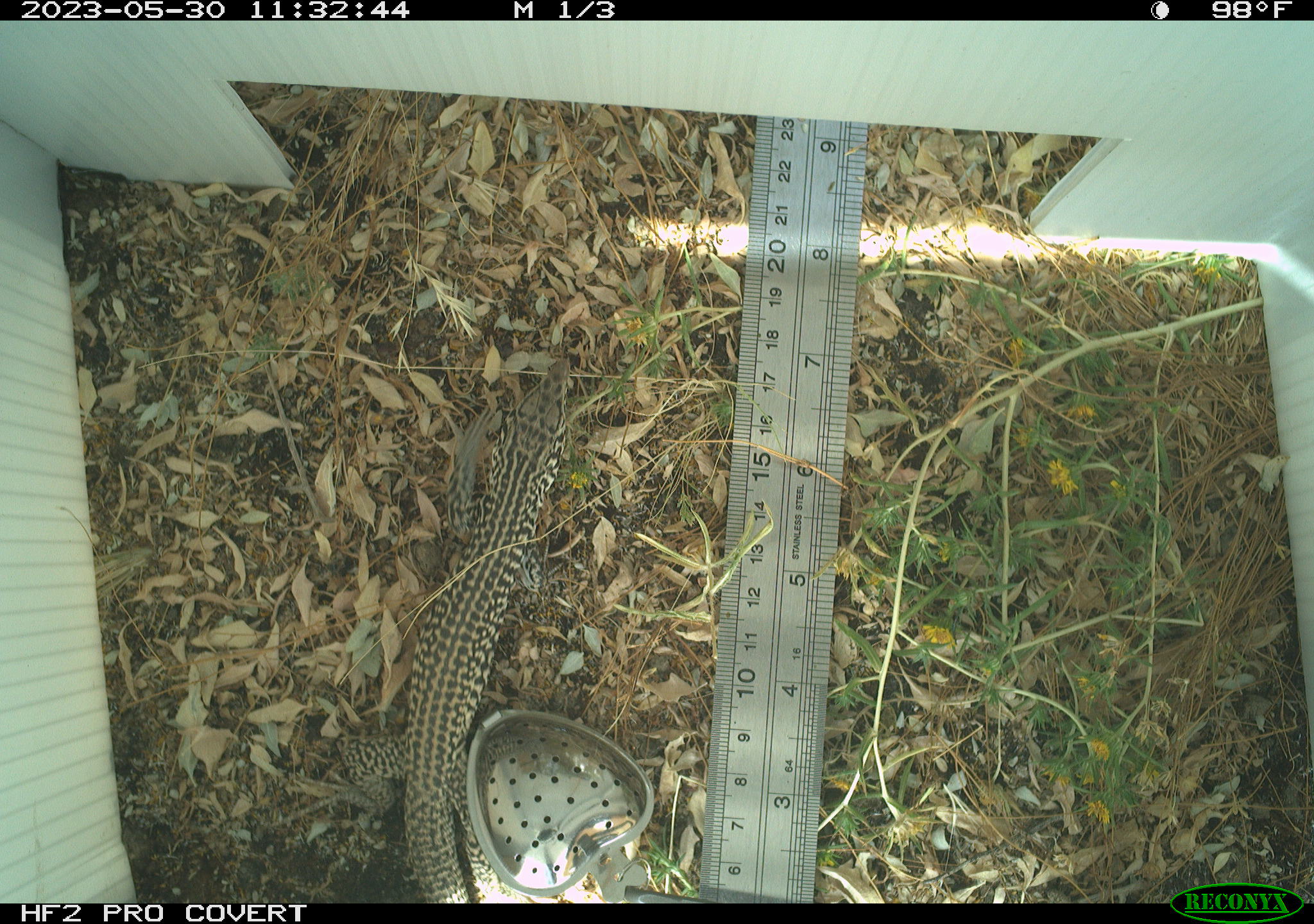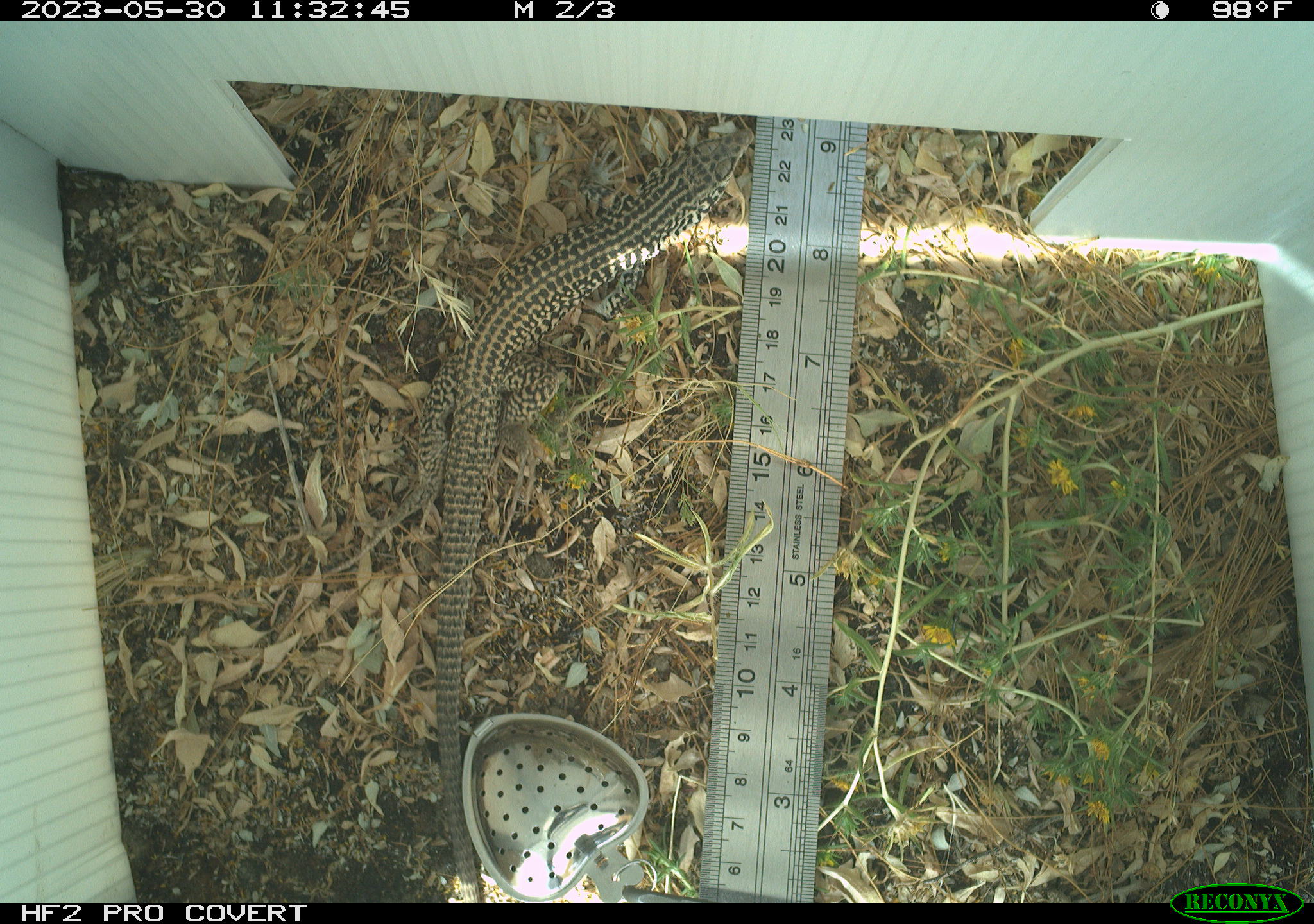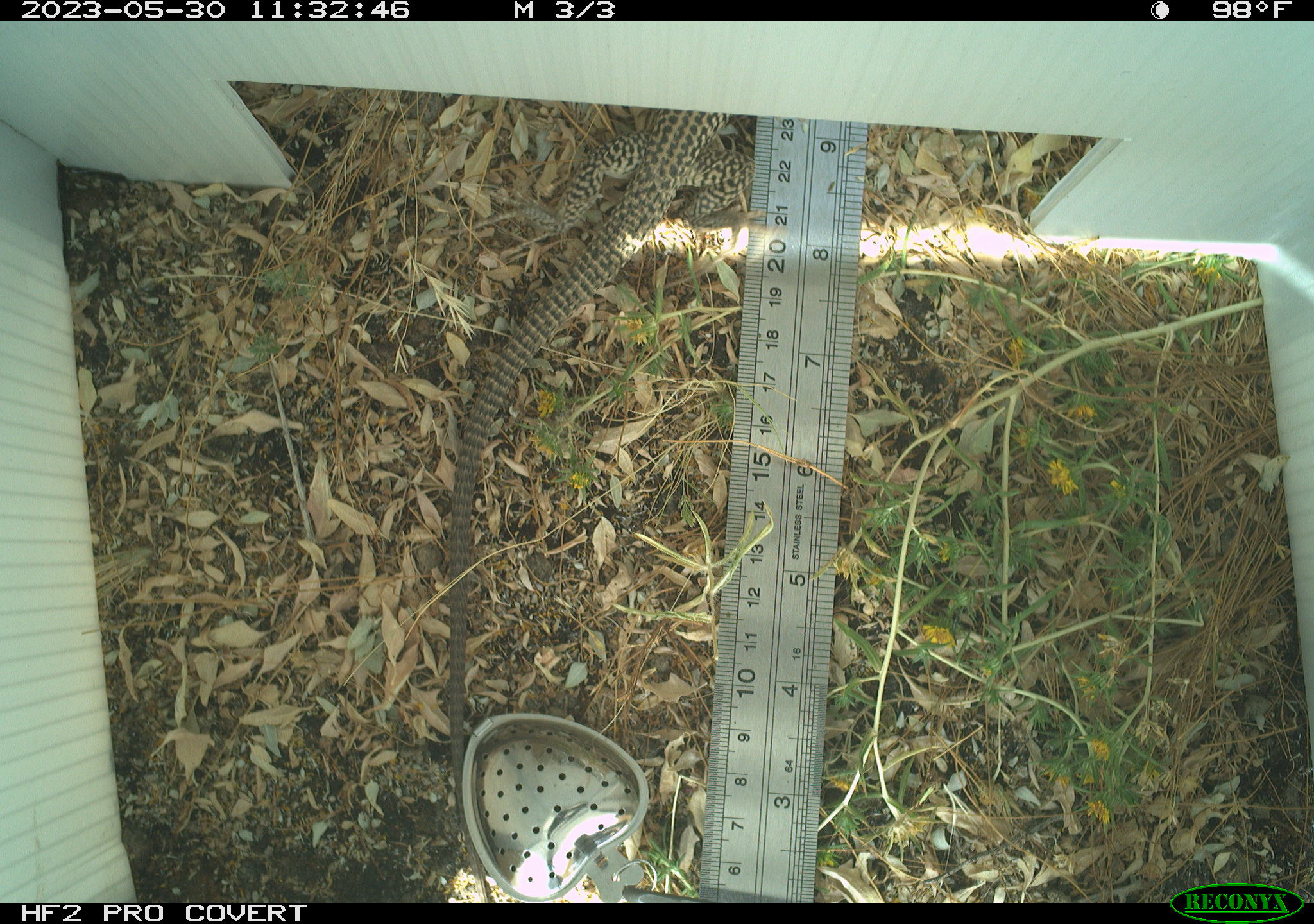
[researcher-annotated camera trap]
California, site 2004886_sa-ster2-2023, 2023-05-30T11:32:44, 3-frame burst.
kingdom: Animalia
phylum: Chordata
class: Reptilia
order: Squamata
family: Teiidae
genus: Aspidoscelis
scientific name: Aspidoscelis tigris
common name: western whiptail